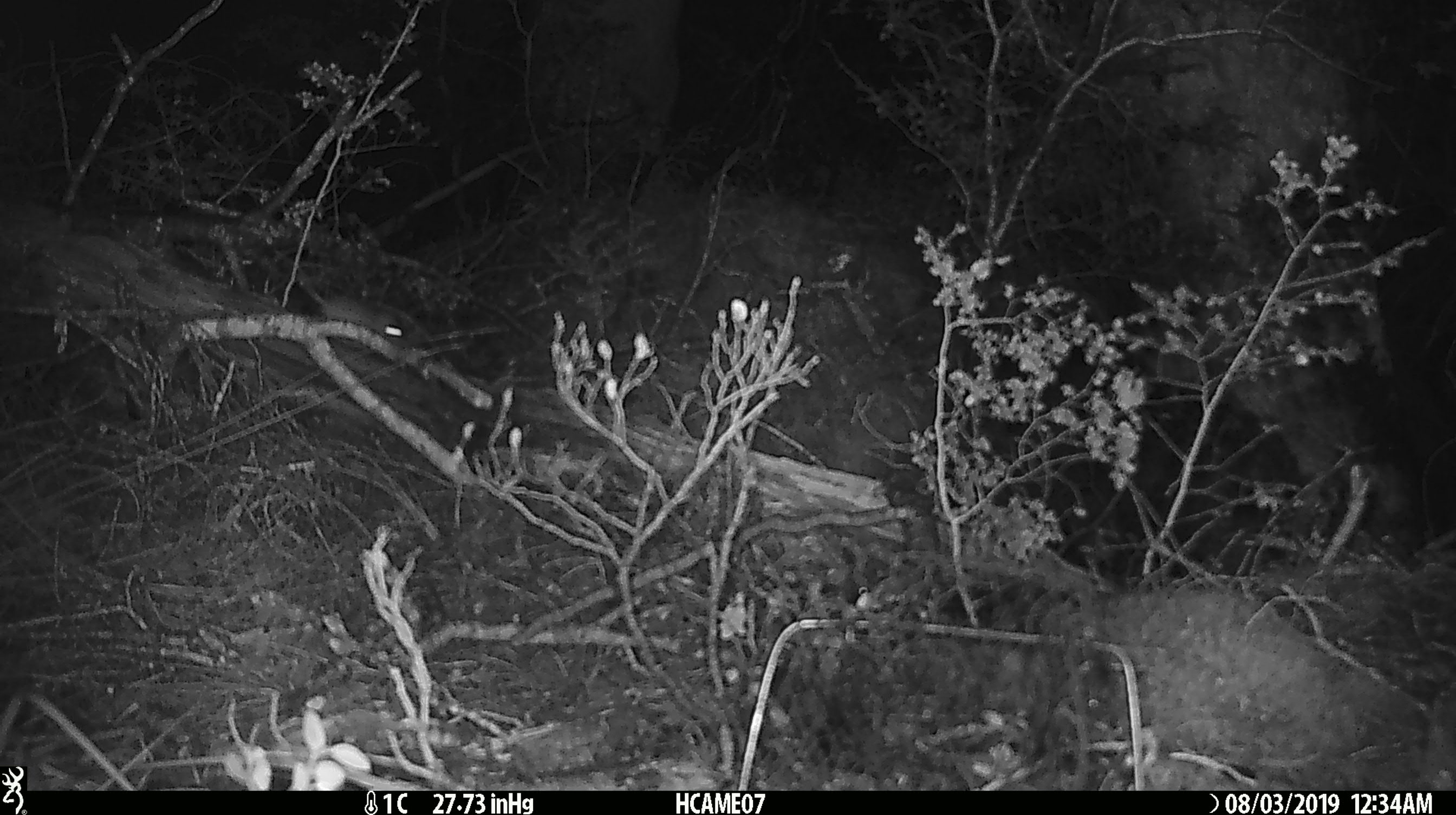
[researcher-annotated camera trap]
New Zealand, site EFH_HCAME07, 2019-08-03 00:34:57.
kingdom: Animalia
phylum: Chordata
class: Mammalia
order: Rodentia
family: Muridae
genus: Mus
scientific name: Mus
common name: mouse